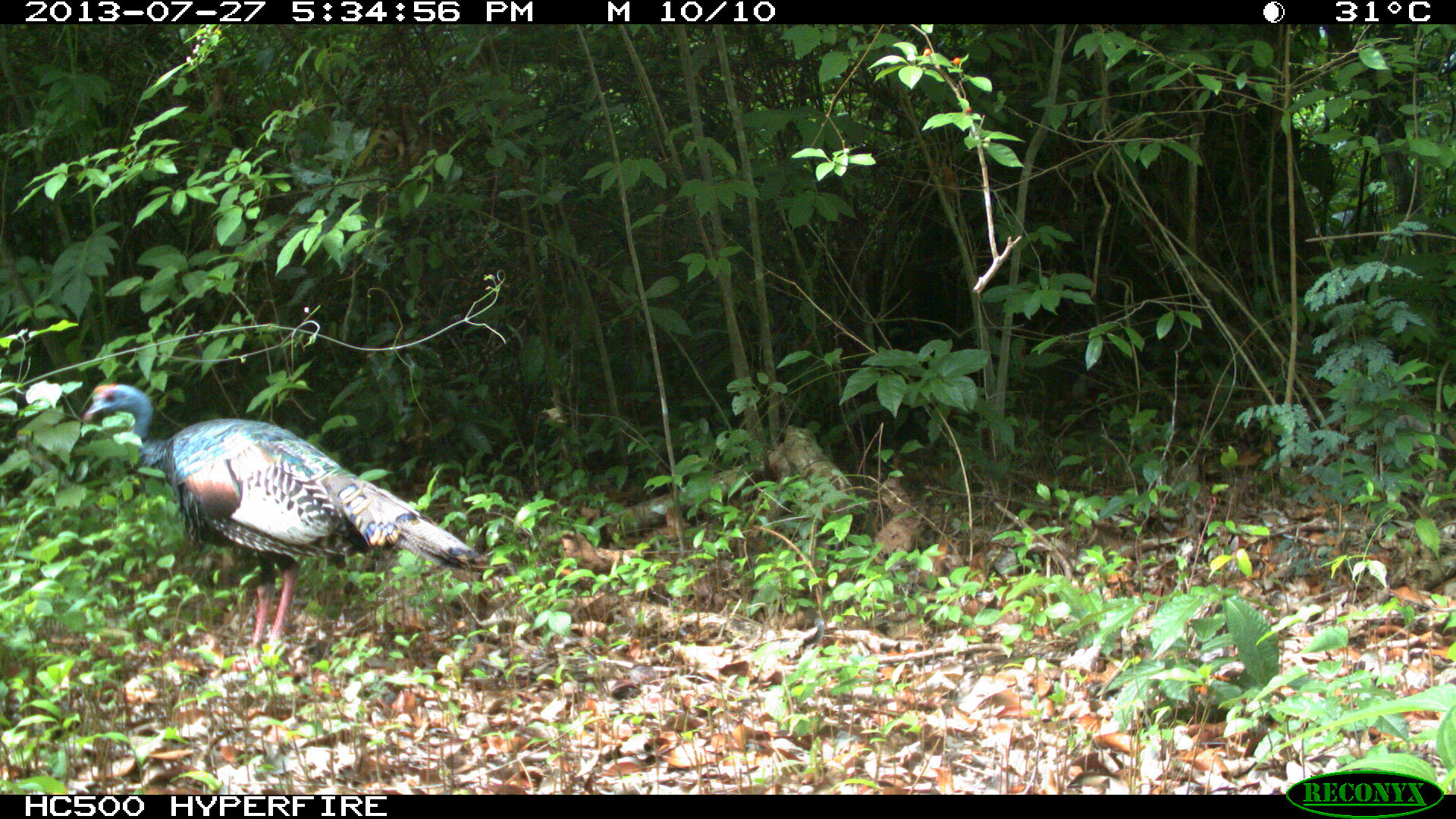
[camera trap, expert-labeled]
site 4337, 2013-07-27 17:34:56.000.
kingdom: Animalia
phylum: Chordata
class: Aves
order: Galliformes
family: Phasianidae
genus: Meleagris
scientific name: Meleagris ocellata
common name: ocellated turkey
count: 1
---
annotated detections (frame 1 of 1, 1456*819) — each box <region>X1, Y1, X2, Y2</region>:
meleagris ocellata: <region>81, 381, 492, 669</region>